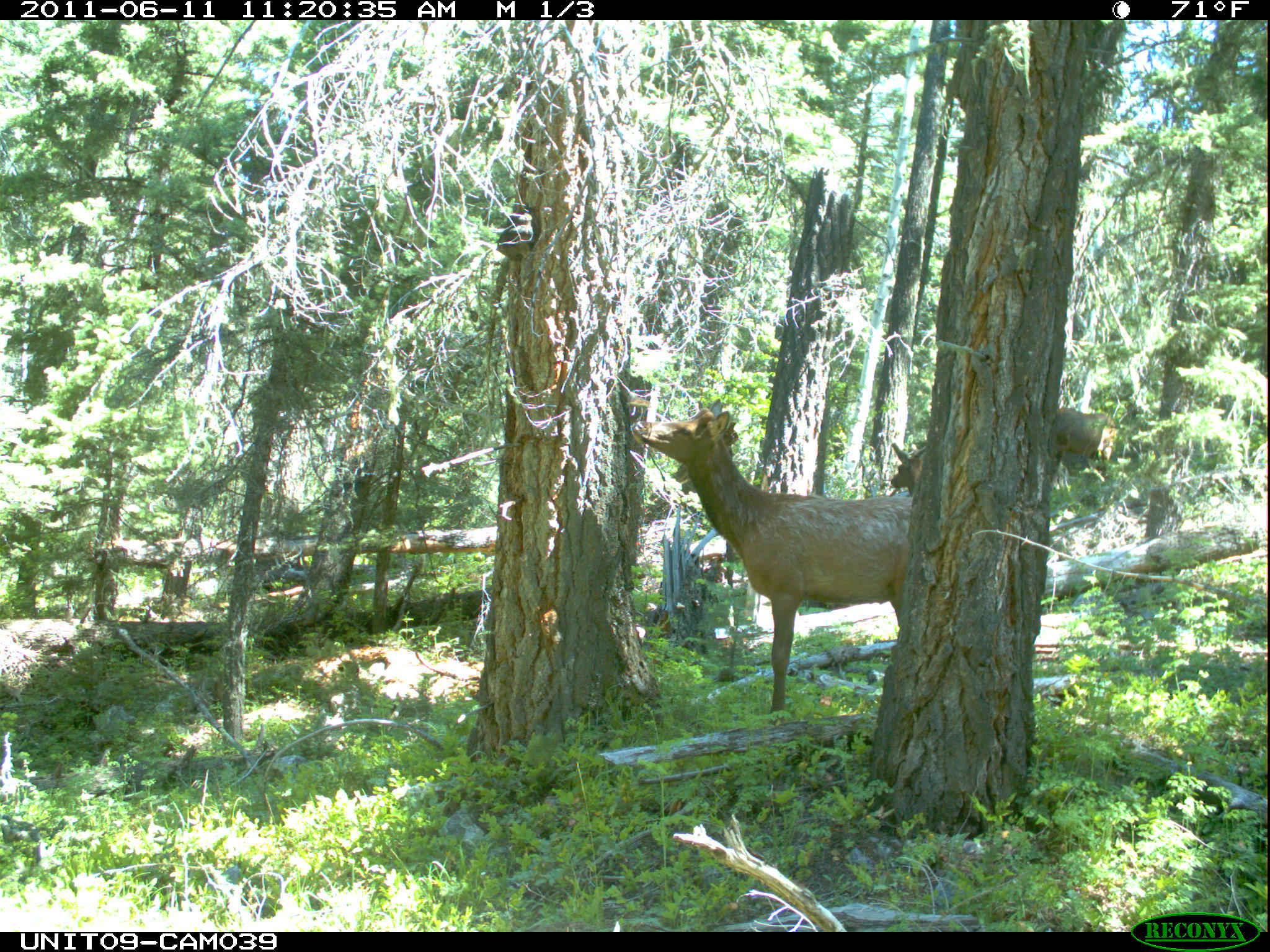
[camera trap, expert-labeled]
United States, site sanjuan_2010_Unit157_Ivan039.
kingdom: Animalia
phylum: Chordata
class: Mammalia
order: Artiodactyla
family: Cervidae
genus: Cervus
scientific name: Cervus elaphus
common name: red deer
Cervus elaphus (red deer).